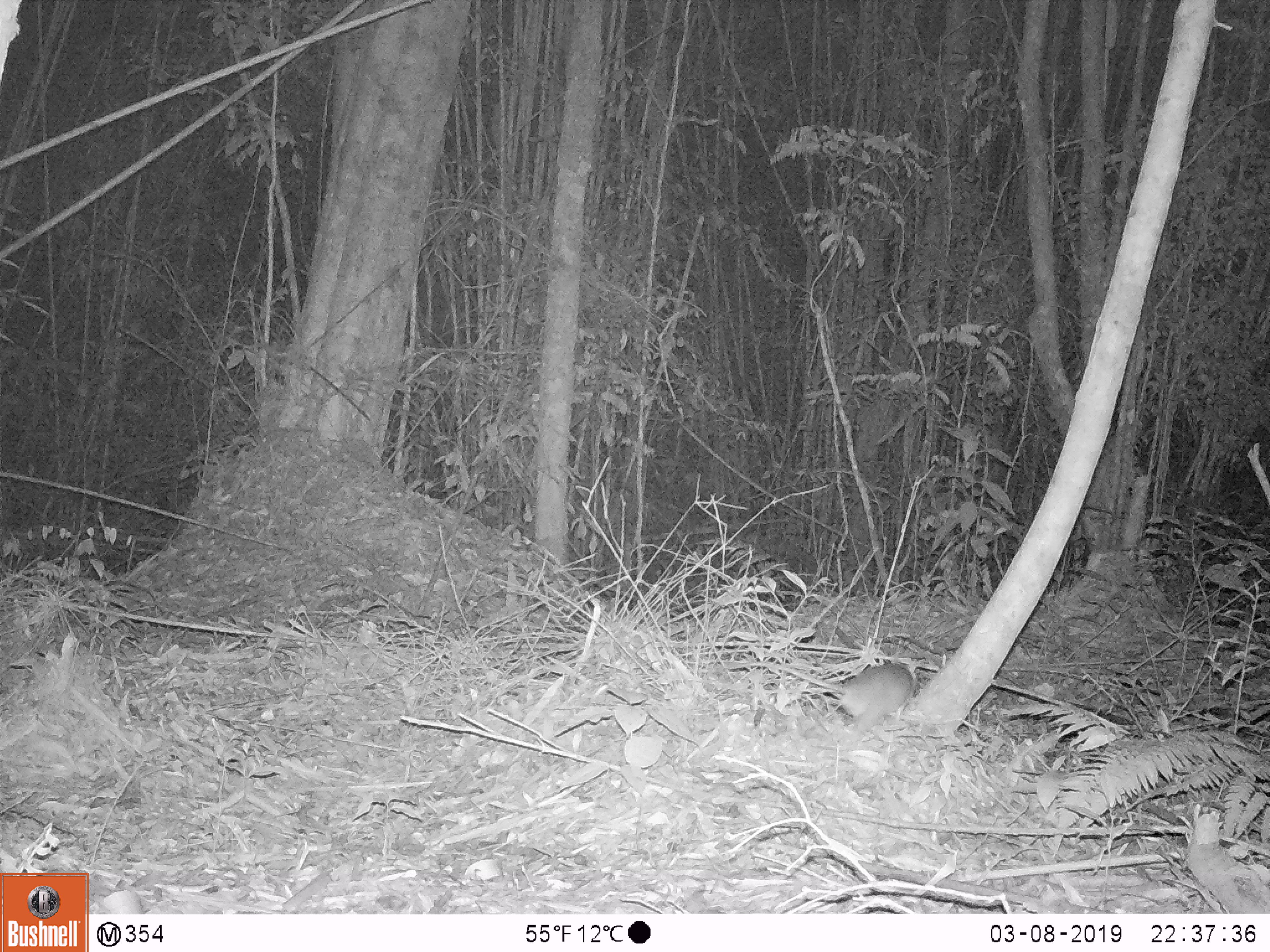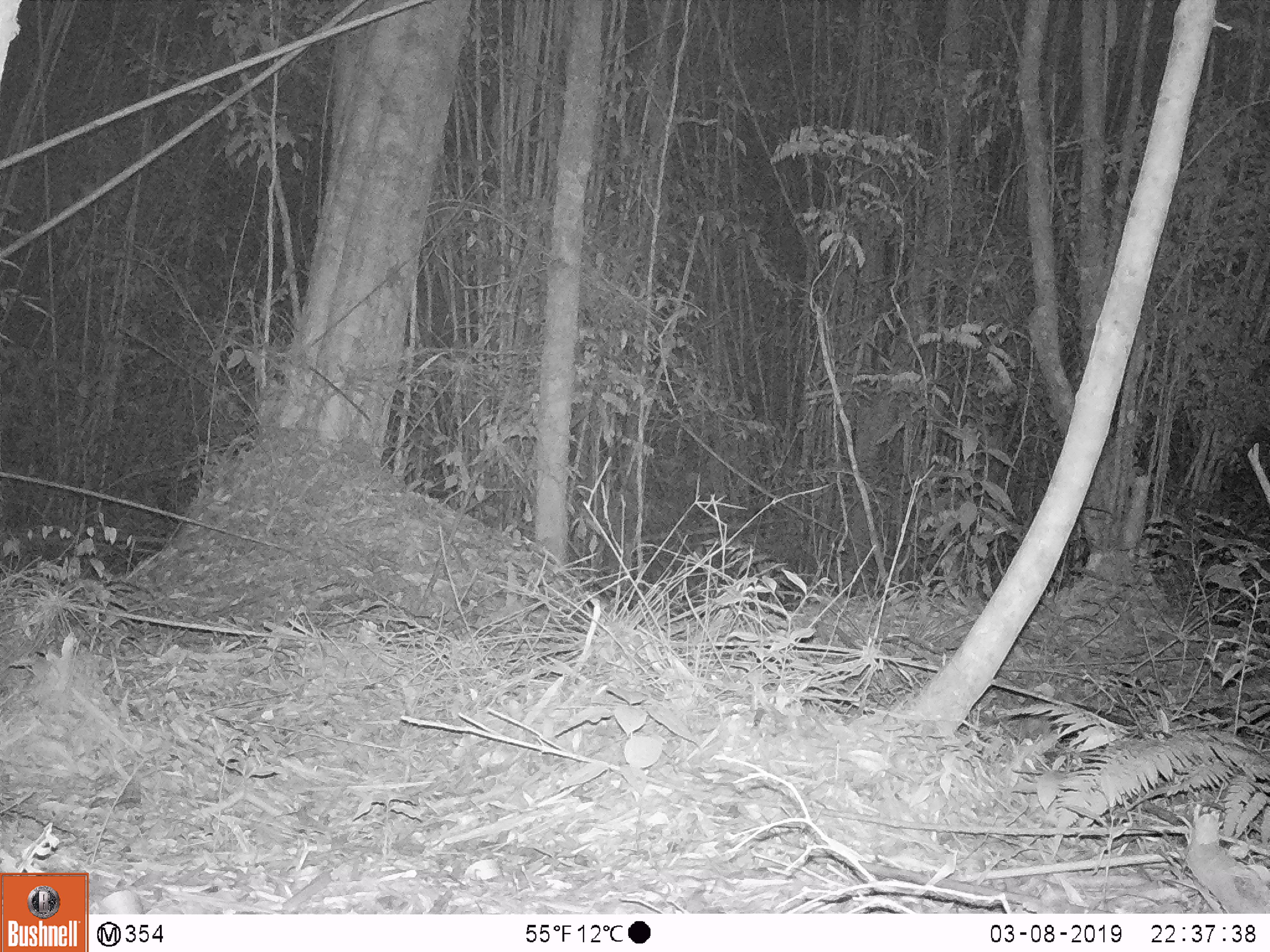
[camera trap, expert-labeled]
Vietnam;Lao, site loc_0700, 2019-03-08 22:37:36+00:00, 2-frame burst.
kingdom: Animalia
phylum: Chordata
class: Mammalia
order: Rodentia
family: Muridae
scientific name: Muridae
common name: old-world mice and rats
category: unidentified murid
Unidentified murid (old-world mice and rats) (Muridae). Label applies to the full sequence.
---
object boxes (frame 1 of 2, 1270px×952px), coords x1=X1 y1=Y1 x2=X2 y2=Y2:
unidentified murid: x1=714 y1=661 x2=918 y2=733